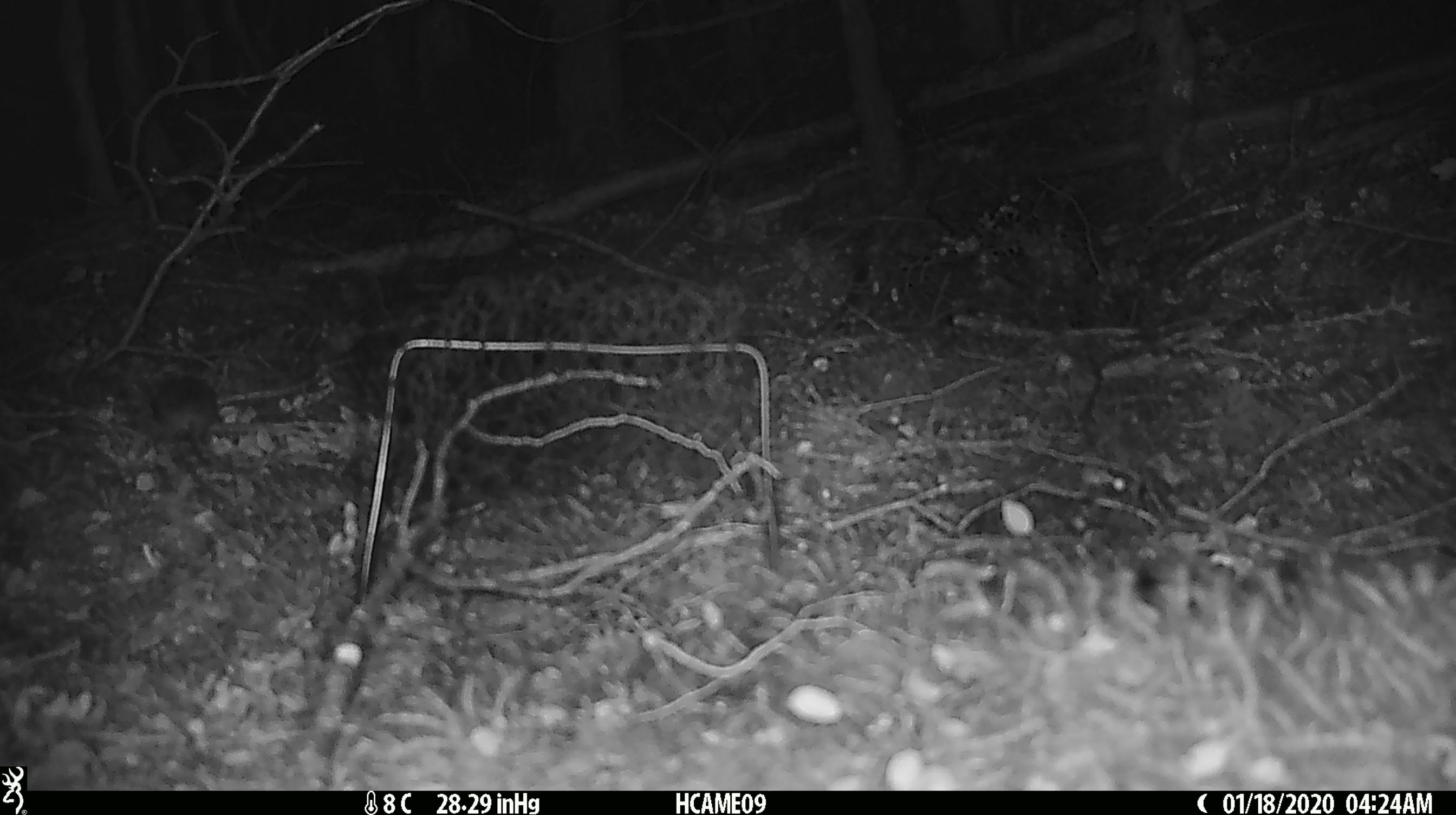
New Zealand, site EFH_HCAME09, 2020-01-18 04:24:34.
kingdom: Animalia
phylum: Chordata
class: Mammalia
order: Rodentia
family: Muridae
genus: Mus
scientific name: Mus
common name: mouse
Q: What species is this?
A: Mouse (Mus).